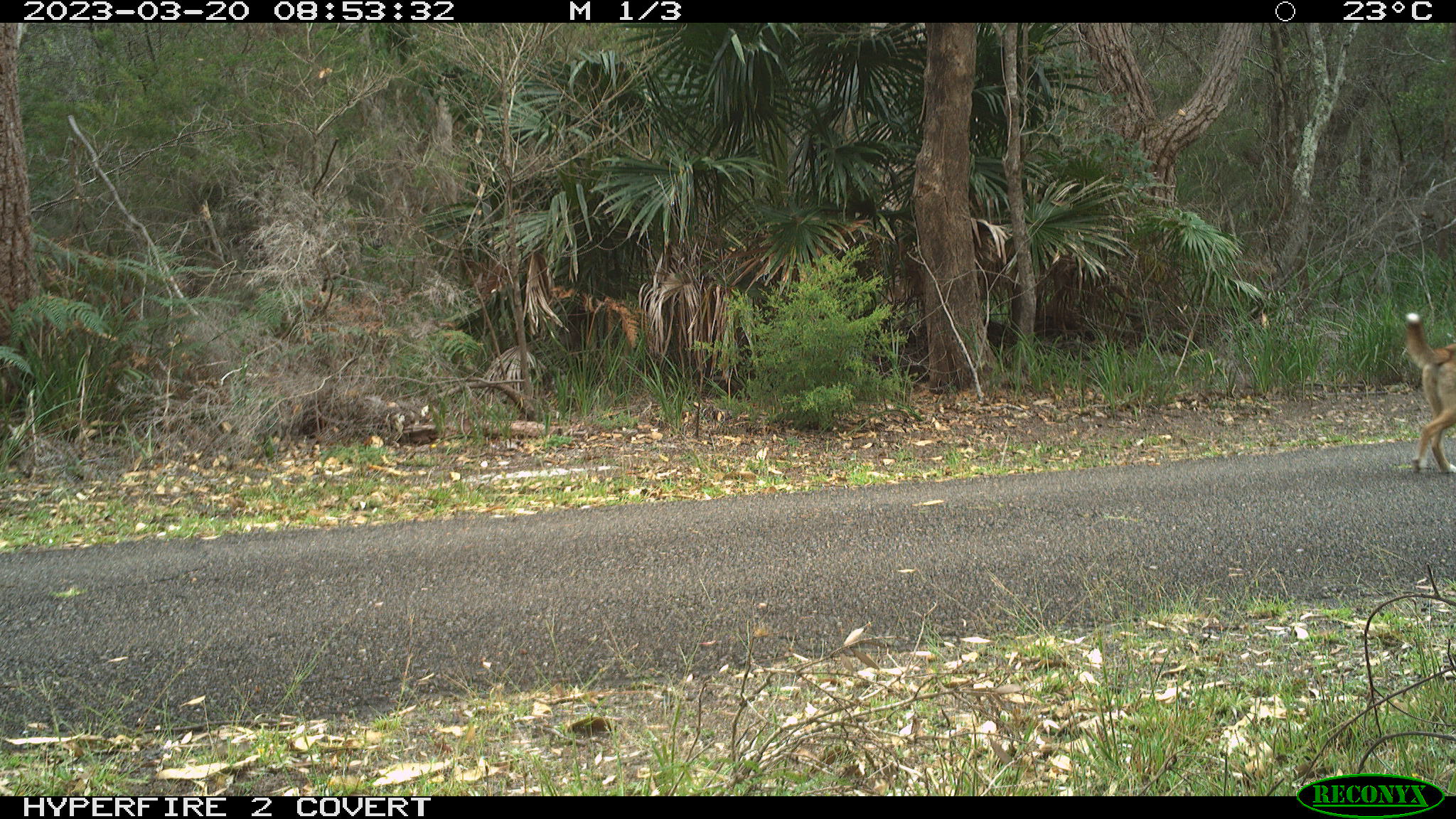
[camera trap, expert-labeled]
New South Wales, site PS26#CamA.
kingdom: Animalia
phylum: Chordata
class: Mammalia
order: Carnivora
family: Canidae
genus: Canis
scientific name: Canis familiaris dingo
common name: dingo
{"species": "dingo (Canis familiaris dingo)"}